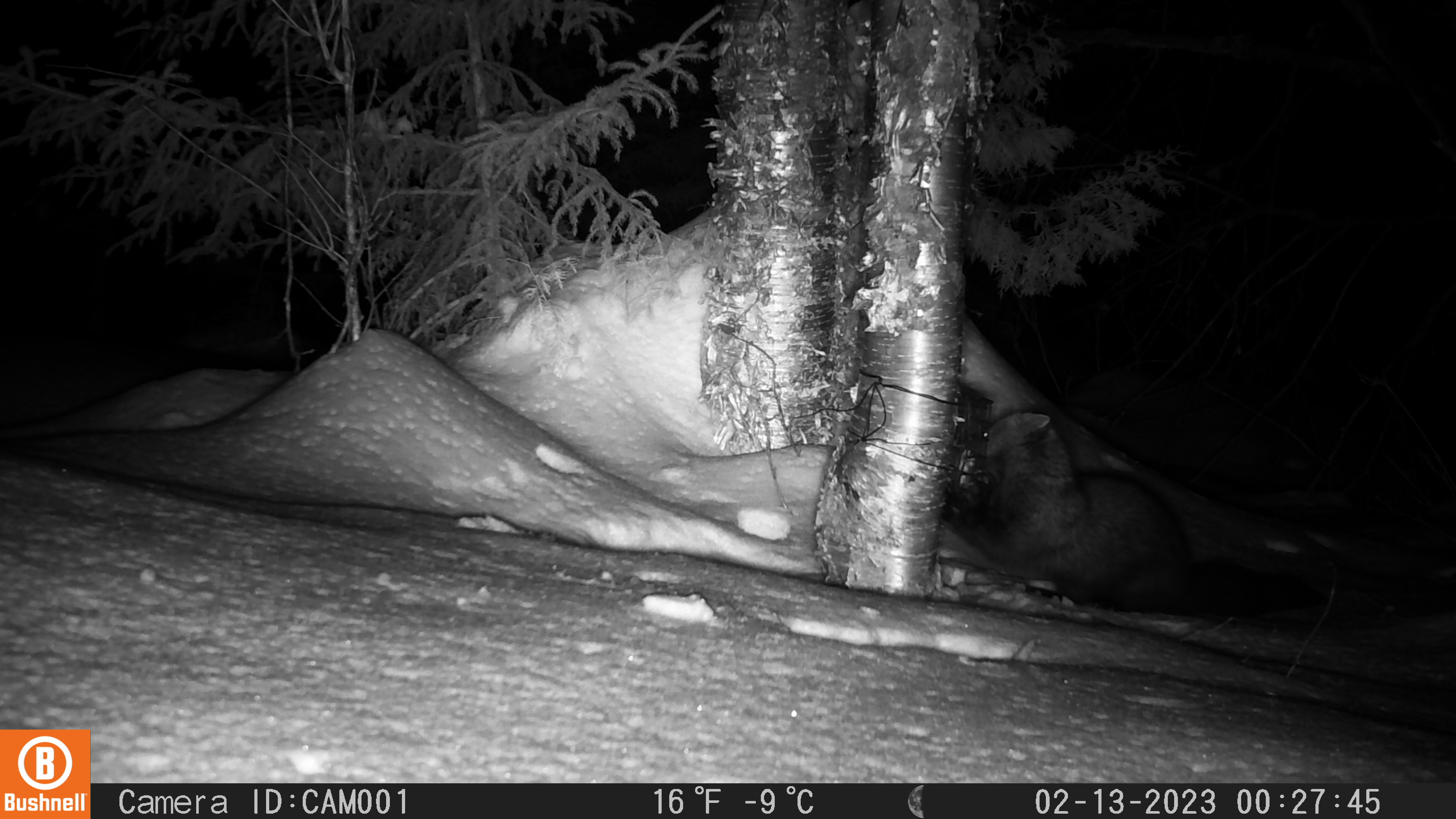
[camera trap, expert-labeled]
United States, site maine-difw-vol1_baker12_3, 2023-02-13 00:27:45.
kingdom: Animalia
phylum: Chordata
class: Mammalia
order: Carnivora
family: Mustelidae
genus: Pekania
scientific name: Pekania pennanti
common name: fisher